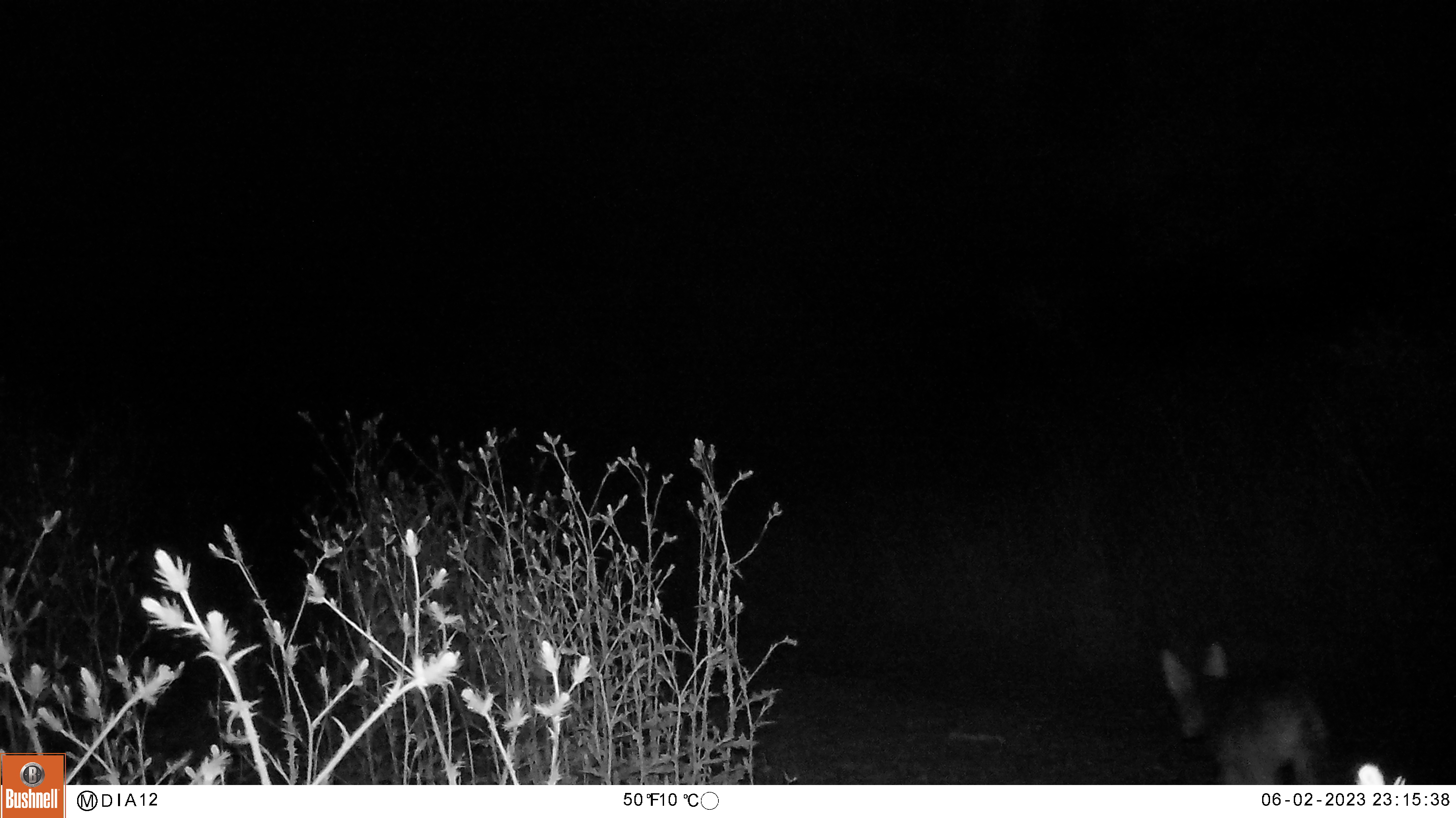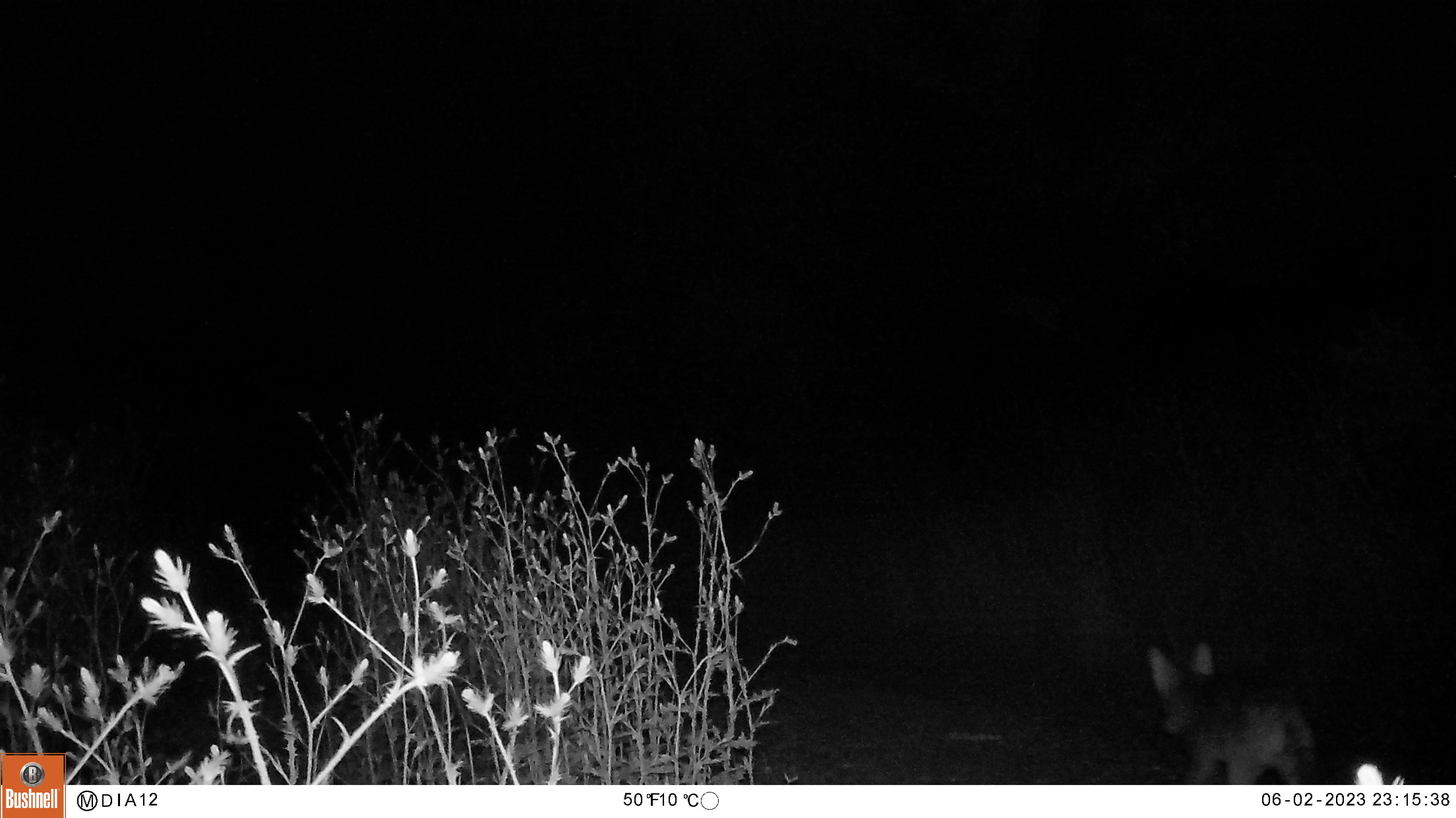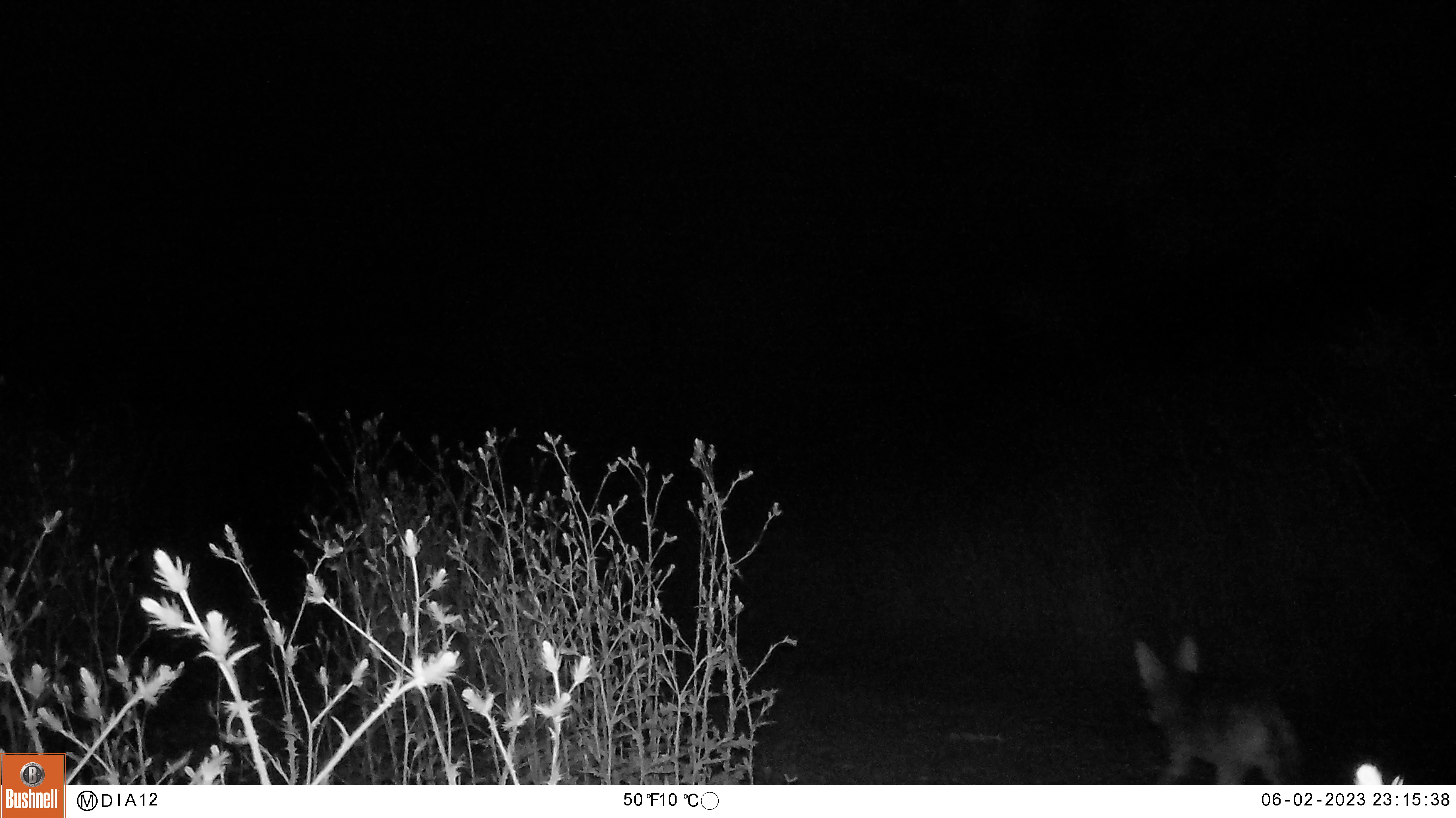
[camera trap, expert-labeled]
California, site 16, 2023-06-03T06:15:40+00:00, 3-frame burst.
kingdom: Animalia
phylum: Chordata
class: Mammalia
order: Carnivora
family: Canidae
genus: Canis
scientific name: Canis latrans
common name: coyote